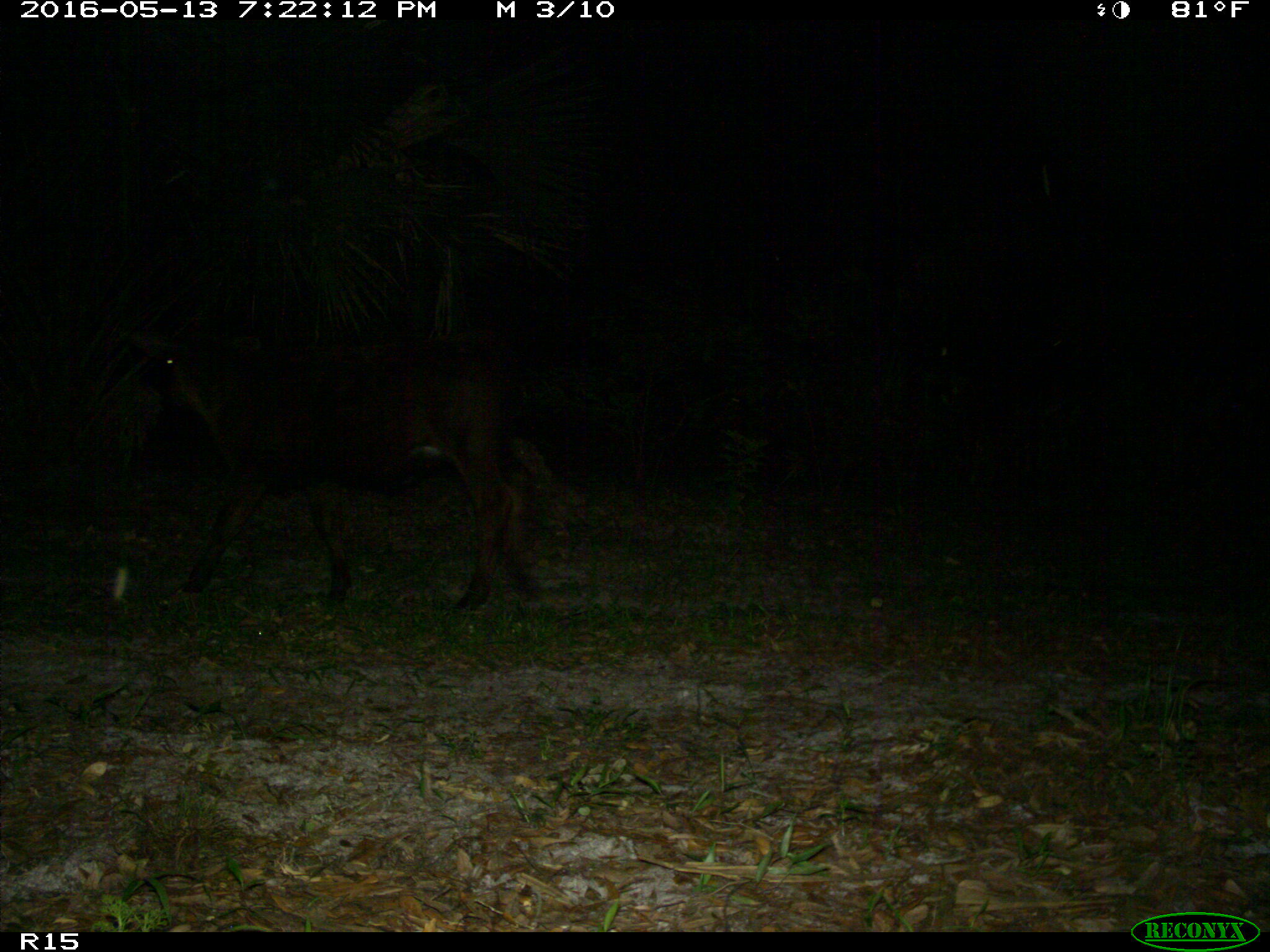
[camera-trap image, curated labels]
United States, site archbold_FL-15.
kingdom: Animalia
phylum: Chordata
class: Mammalia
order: Artiodactyla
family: Bovidae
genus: Bos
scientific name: Bos taurus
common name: domestic cow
Bos taurus (domestic cow).